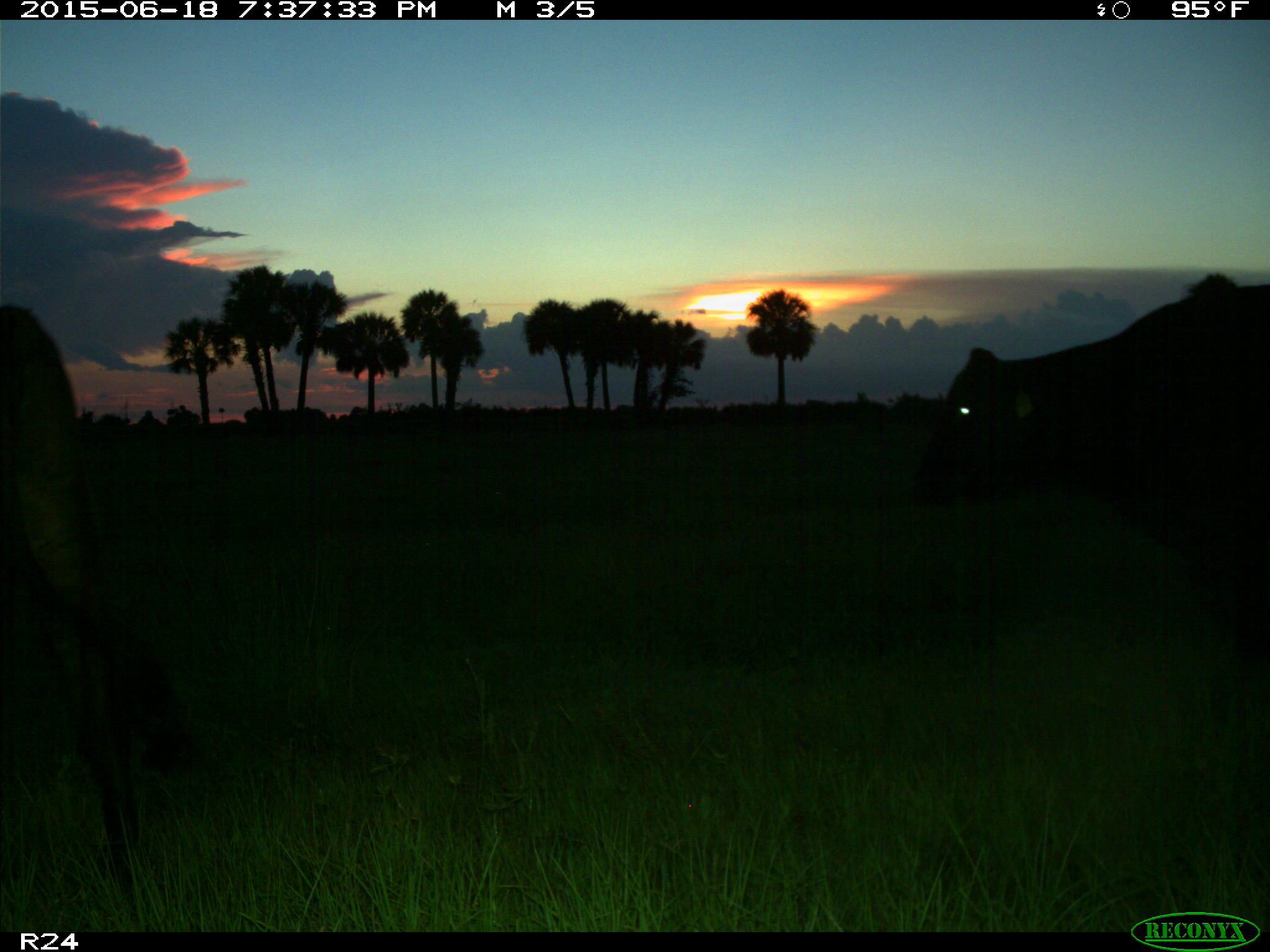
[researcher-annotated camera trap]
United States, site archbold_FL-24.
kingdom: Animalia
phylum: Chordata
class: Mammalia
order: Artiodactyla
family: Bovidae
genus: Bos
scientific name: Bos taurus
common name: domestic cow